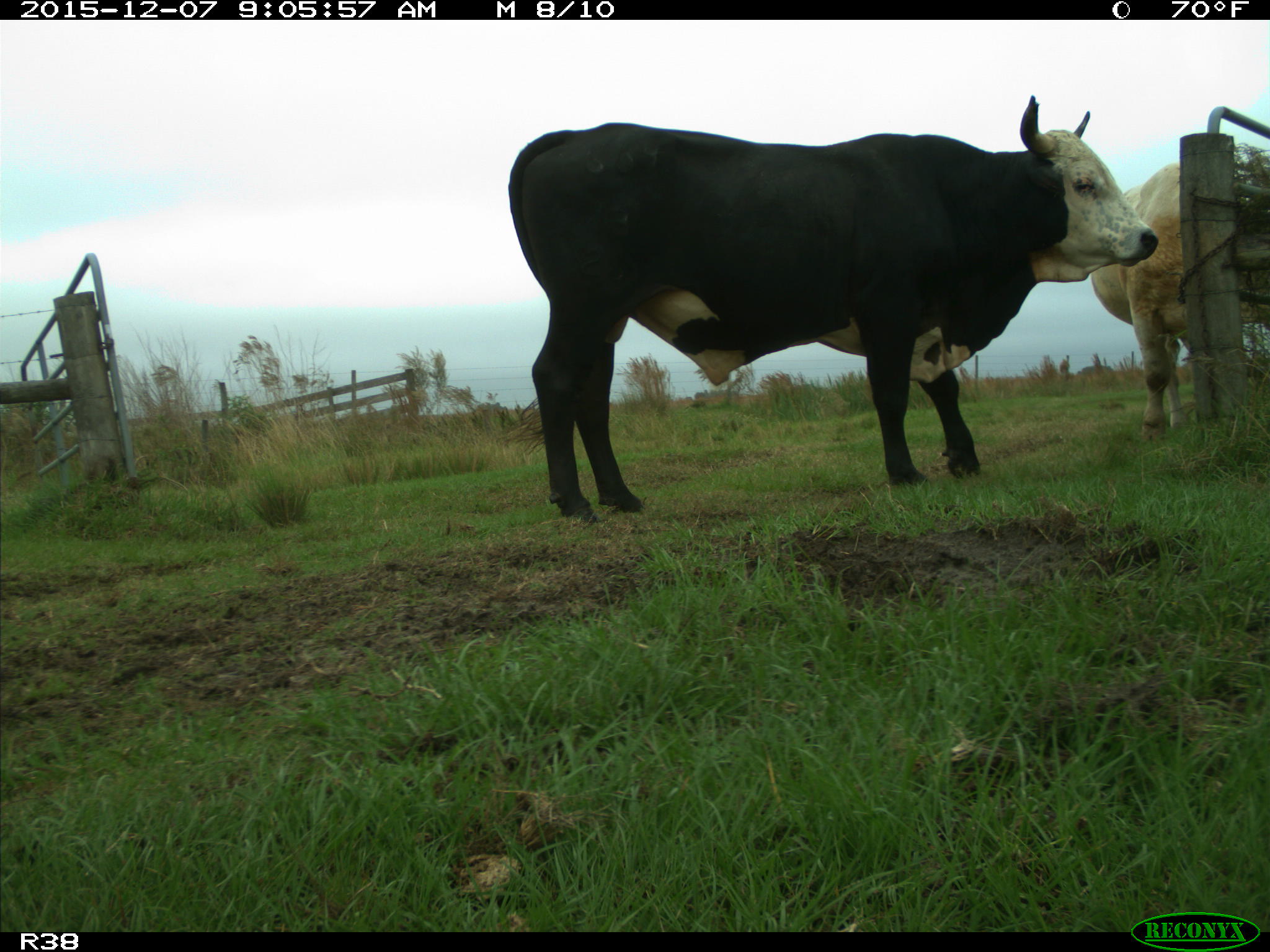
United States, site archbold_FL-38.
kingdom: Animalia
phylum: Chordata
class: Mammalia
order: Artiodactyla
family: Bovidae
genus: Bos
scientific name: Bos taurus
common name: domestic cow